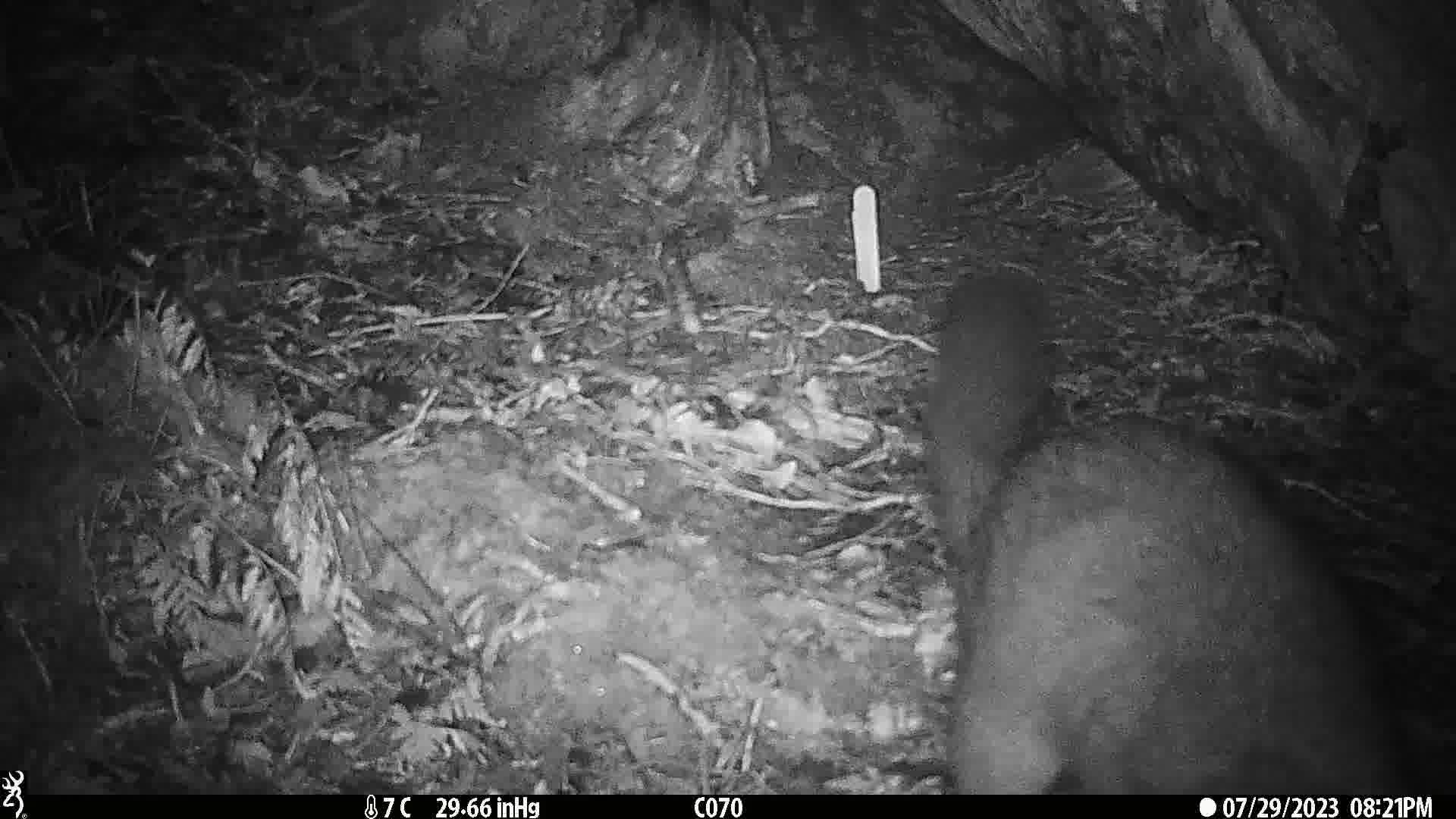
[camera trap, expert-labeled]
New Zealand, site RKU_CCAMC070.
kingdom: Animalia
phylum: Chordata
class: Mammalia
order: Diprotodontia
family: Phalangeridae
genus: Trichosurus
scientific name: Trichosurus vulpecula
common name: common brushtail possum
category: possum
Possum (common brushtail possum) (Trichosurus vulpecula).